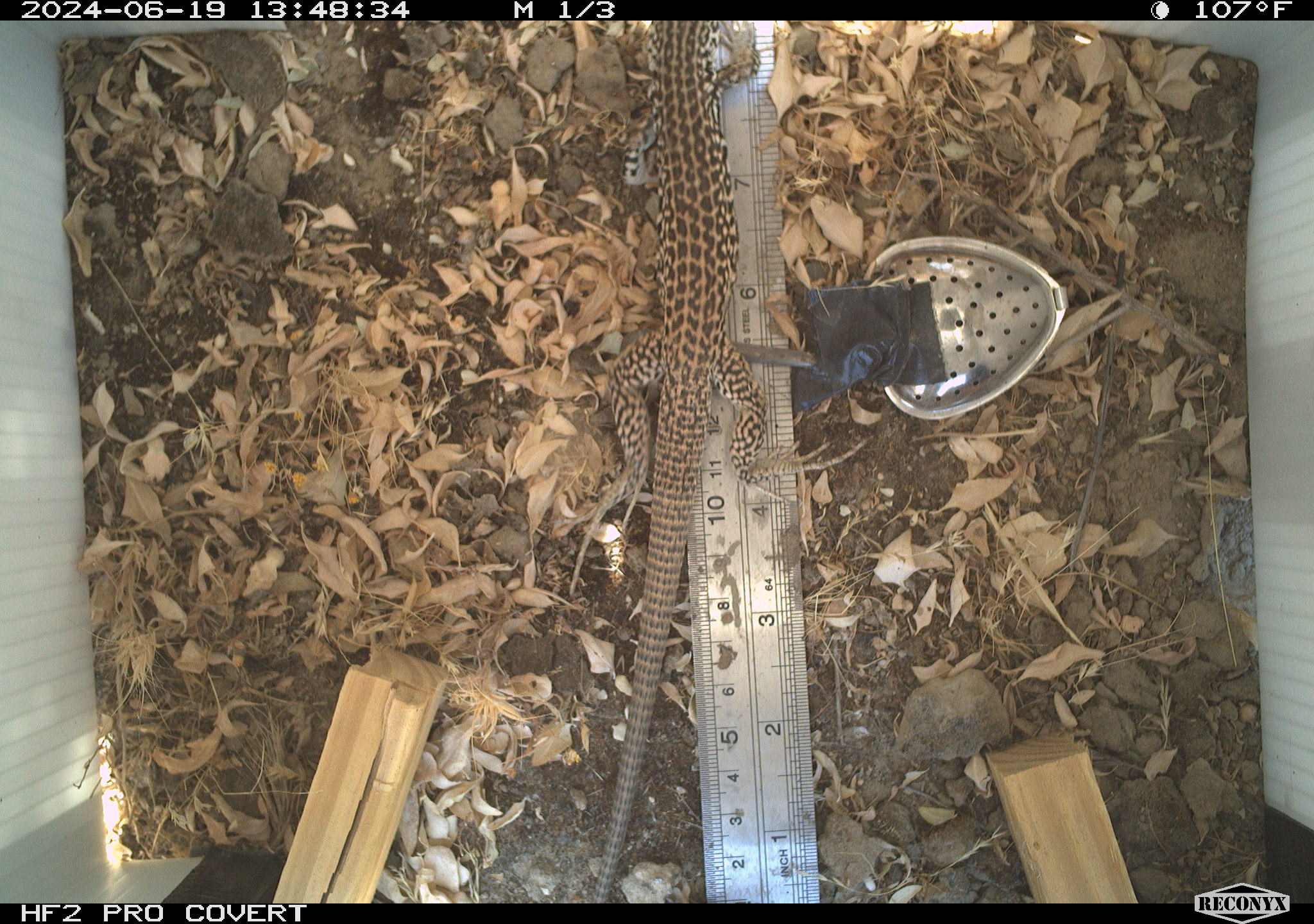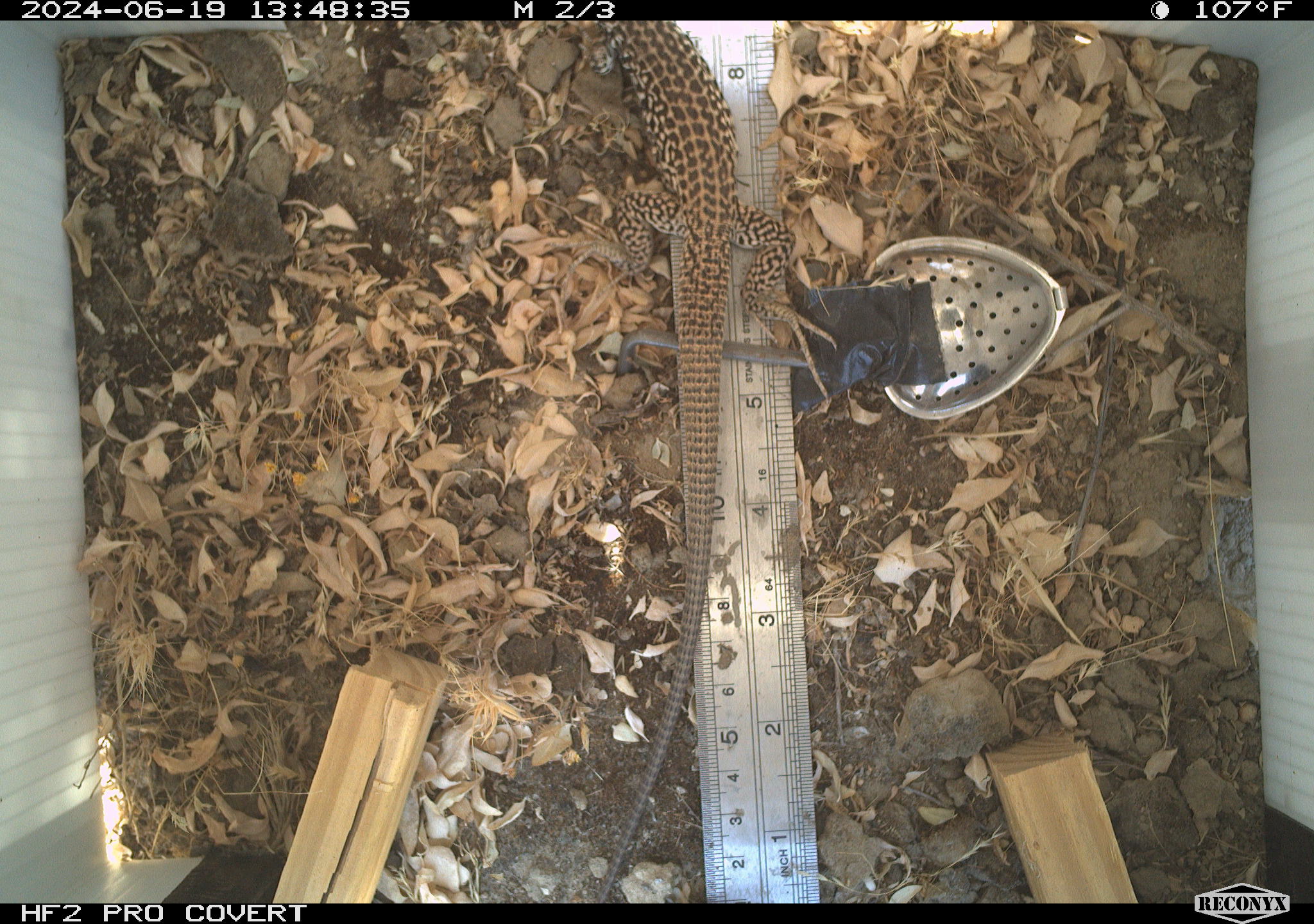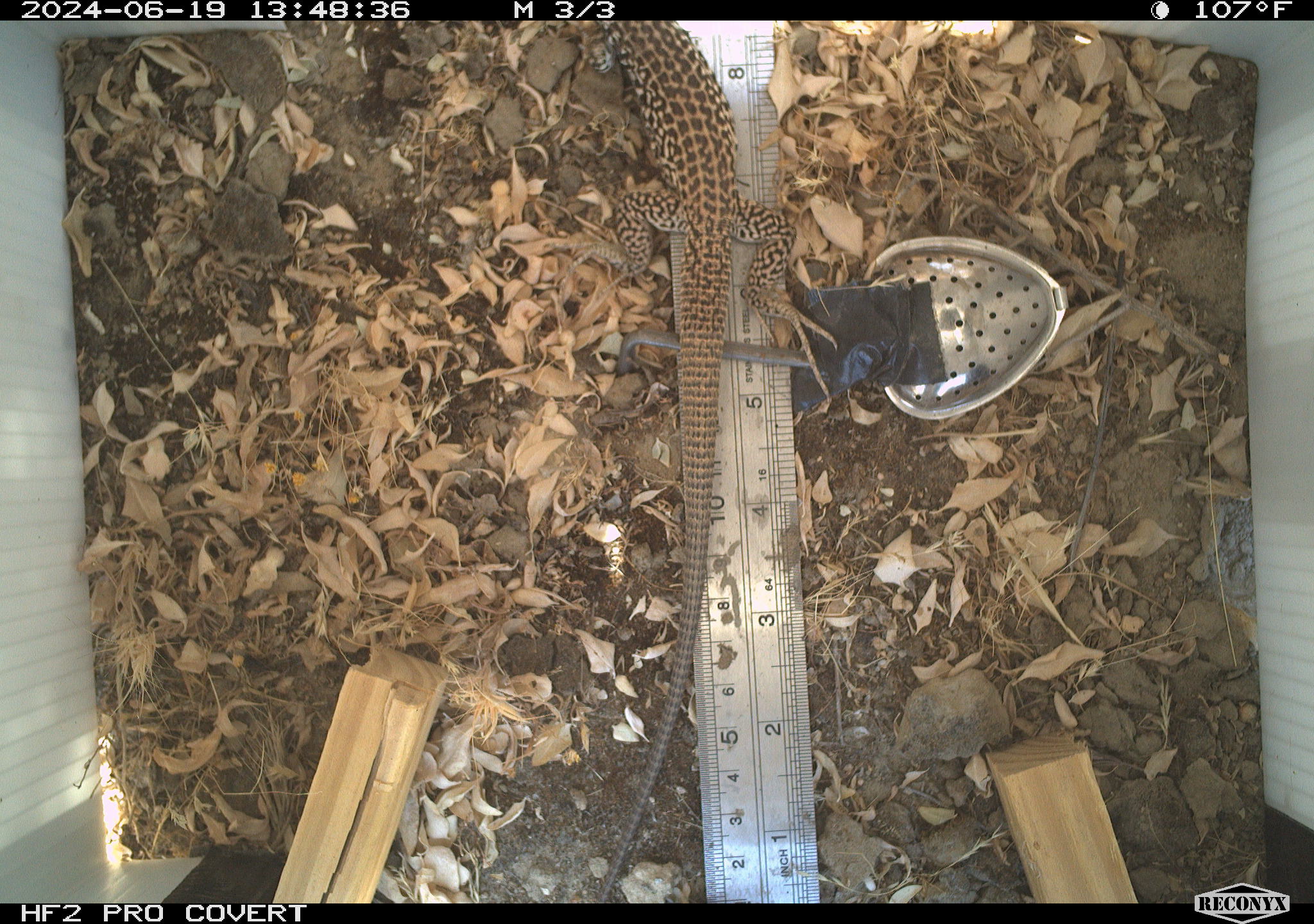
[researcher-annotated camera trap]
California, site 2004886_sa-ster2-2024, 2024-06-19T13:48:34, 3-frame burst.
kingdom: Animalia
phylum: Chordata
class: Reptilia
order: Squamata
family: Teiidae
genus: Aspidoscelis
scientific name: Aspidoscelis tigris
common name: western whiptail